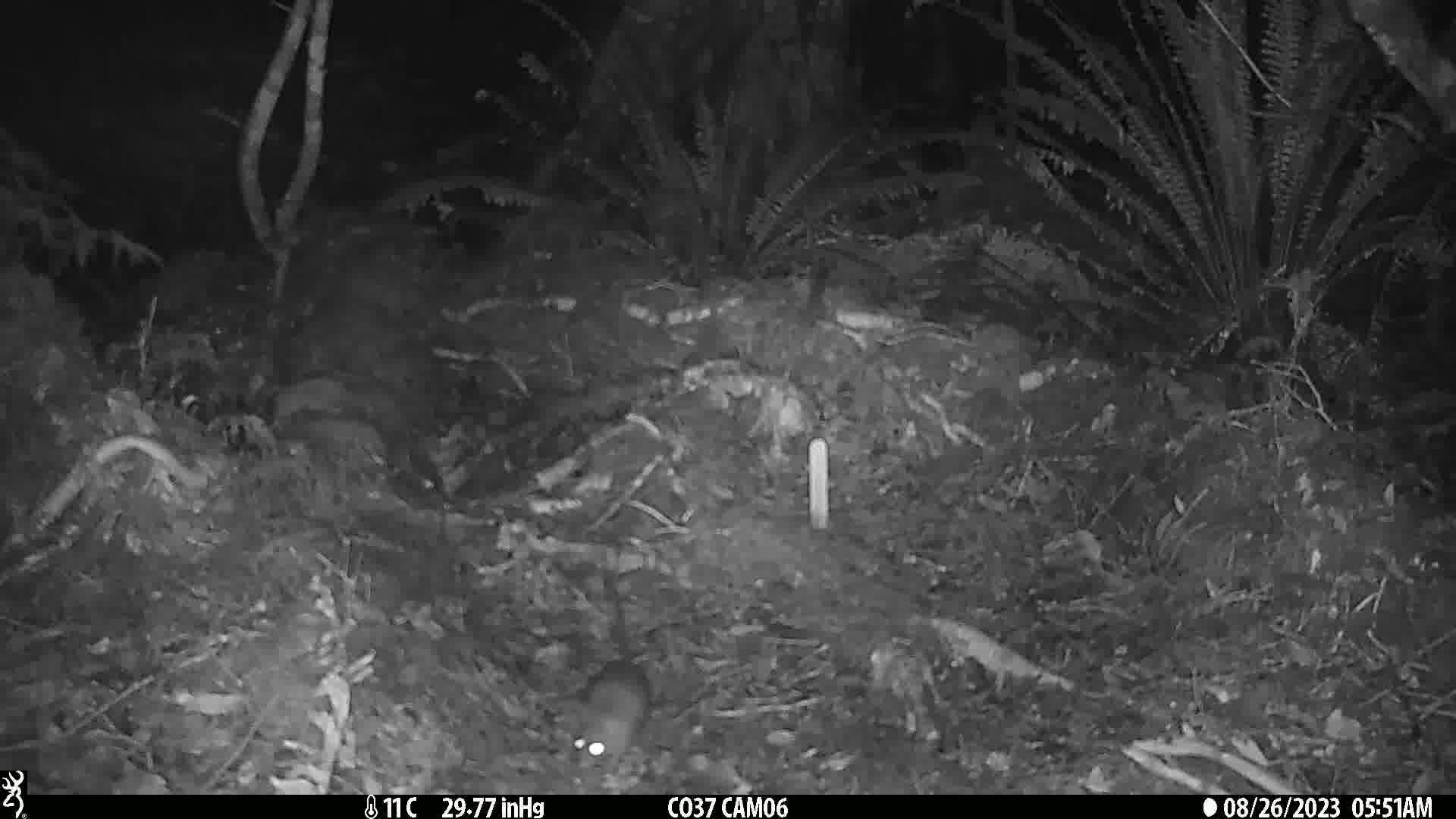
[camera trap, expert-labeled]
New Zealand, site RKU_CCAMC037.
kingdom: Animalia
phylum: Chordata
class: Mammalia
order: Rodentia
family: Muridae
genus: Rattus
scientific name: Rattus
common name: rat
Rat (Rattus).